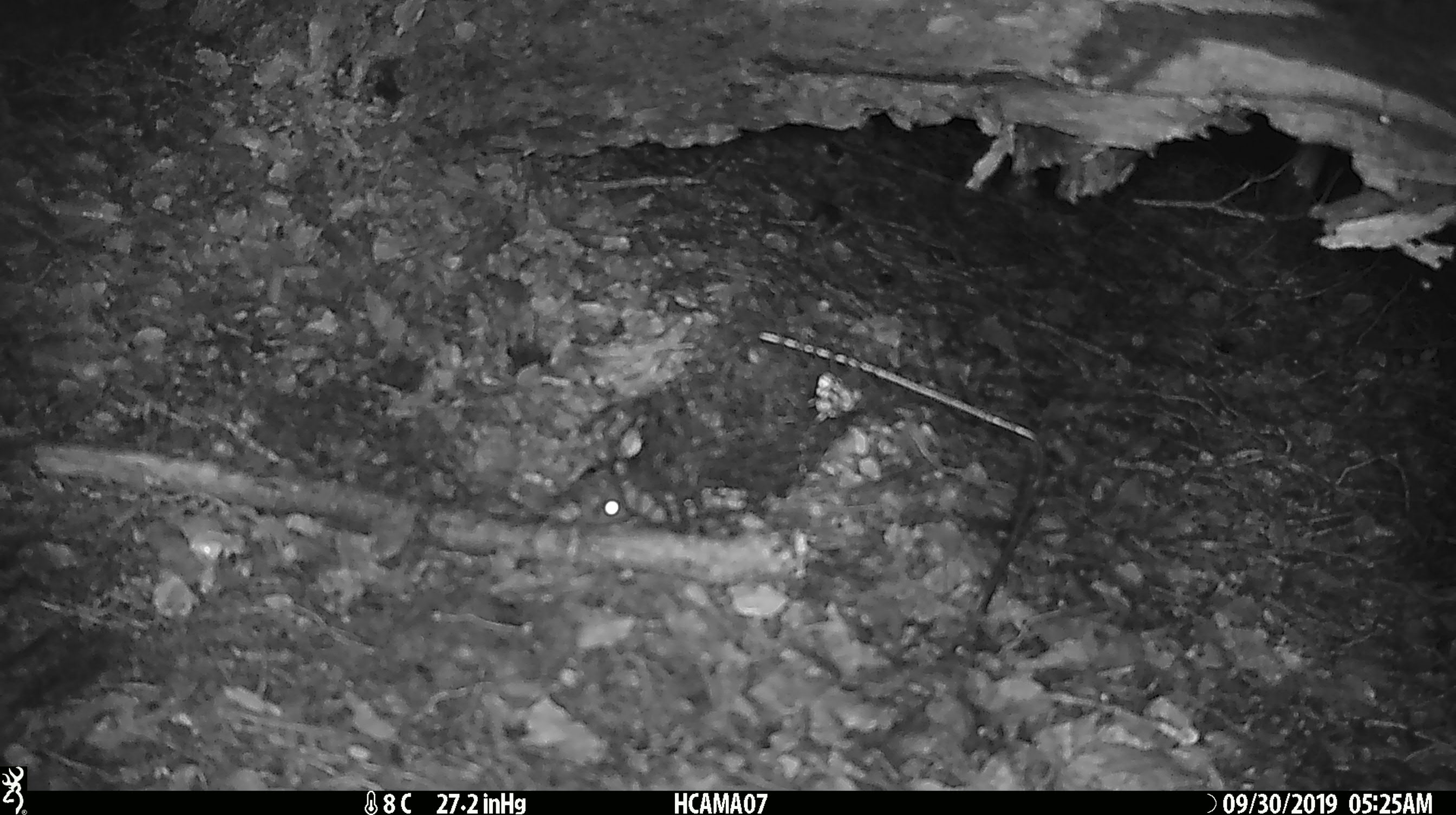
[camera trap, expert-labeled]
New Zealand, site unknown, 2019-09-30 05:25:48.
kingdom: Animalia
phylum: Chordata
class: Mammalia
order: Rodentia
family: Muridae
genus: Mus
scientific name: Mus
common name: mouse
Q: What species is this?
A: Mouse (Mus).